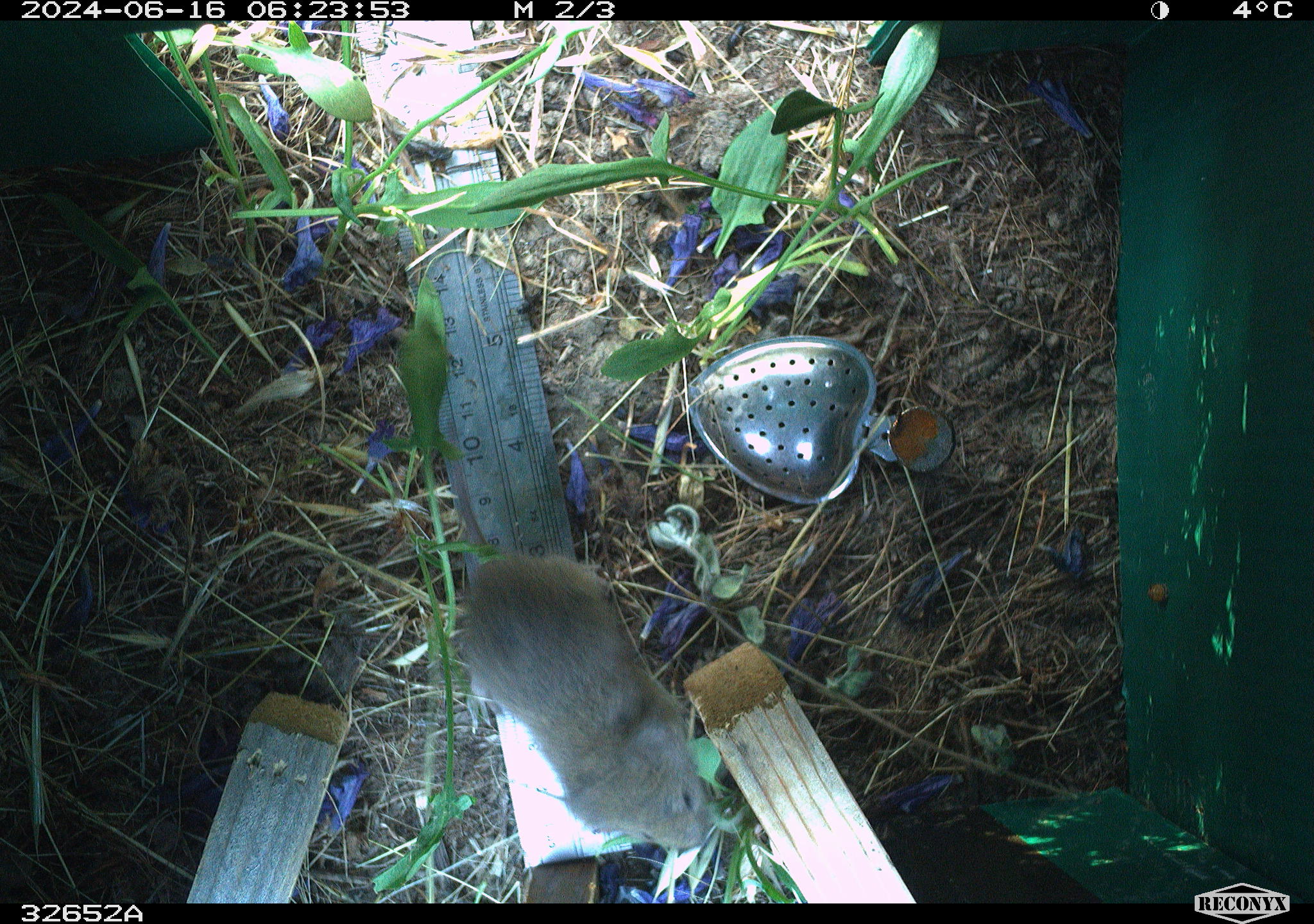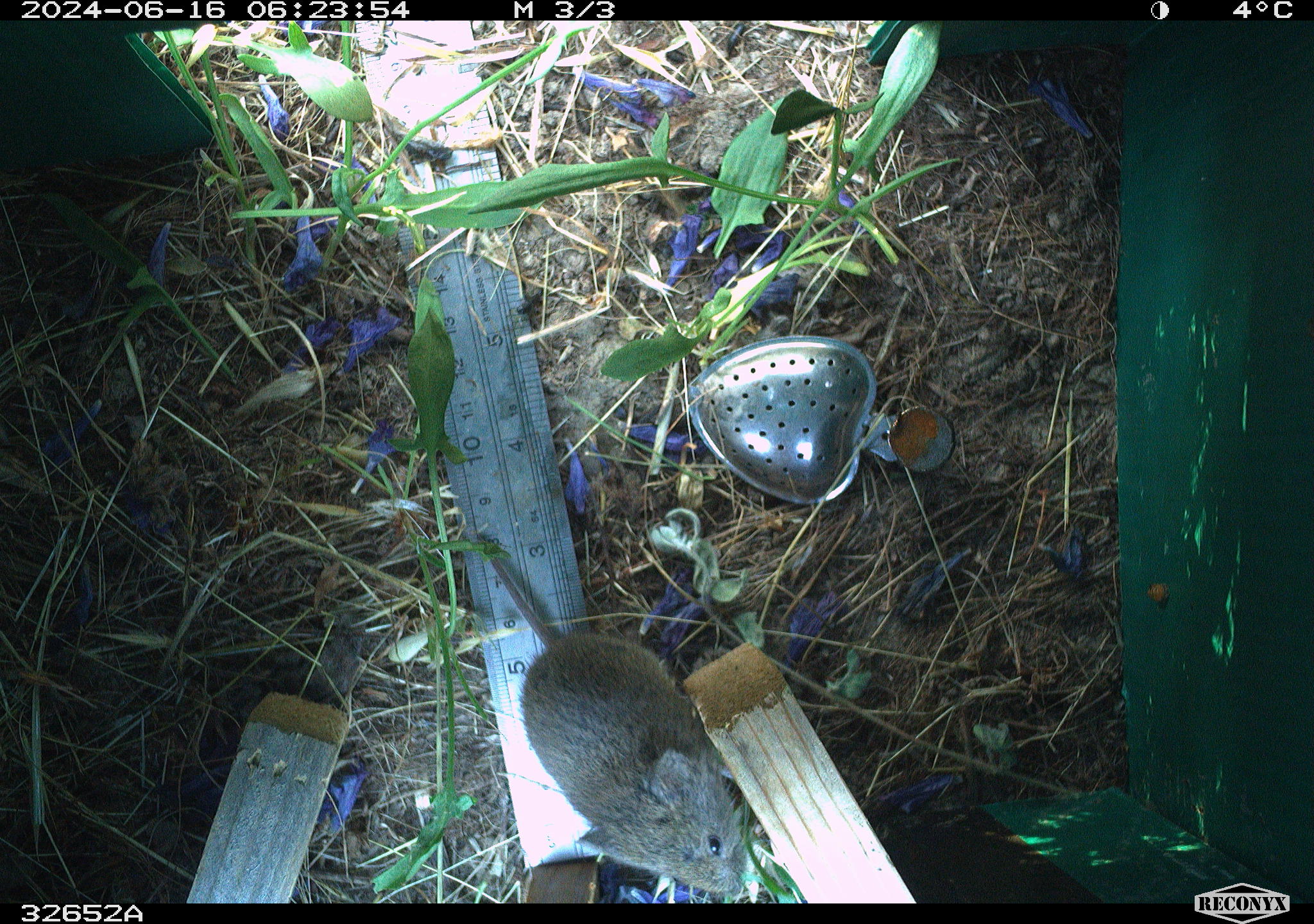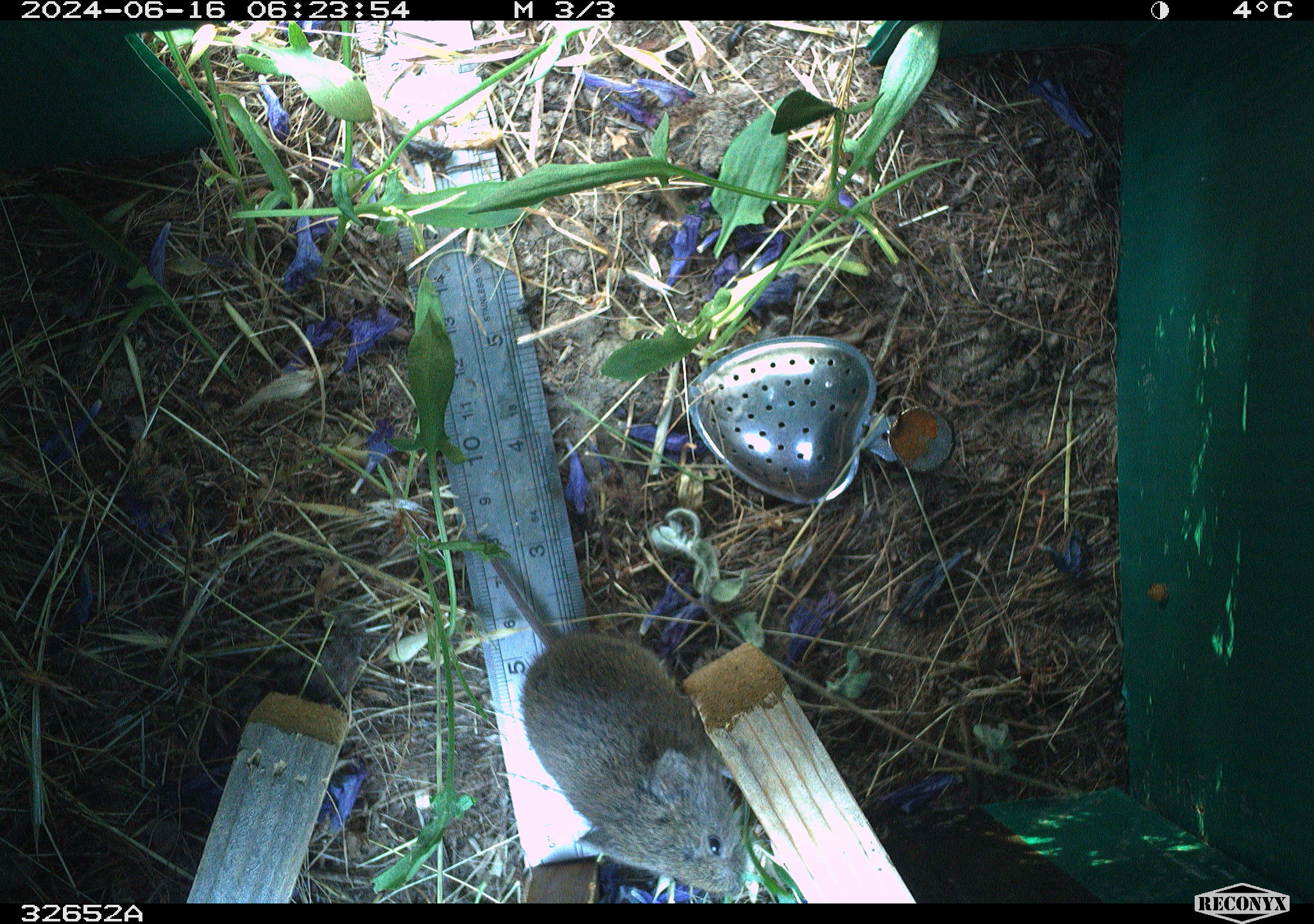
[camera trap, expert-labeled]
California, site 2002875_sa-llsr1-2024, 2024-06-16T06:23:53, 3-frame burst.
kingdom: Animalia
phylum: Chordata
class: Mammalia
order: Rodentia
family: Cricetidae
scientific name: Arvicolinae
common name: voles, lemmings, and muskrats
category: arvicolinae subfamily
Arvicolinae subfamily (voles, lemmings, and muskrats) (Arvicolinae).